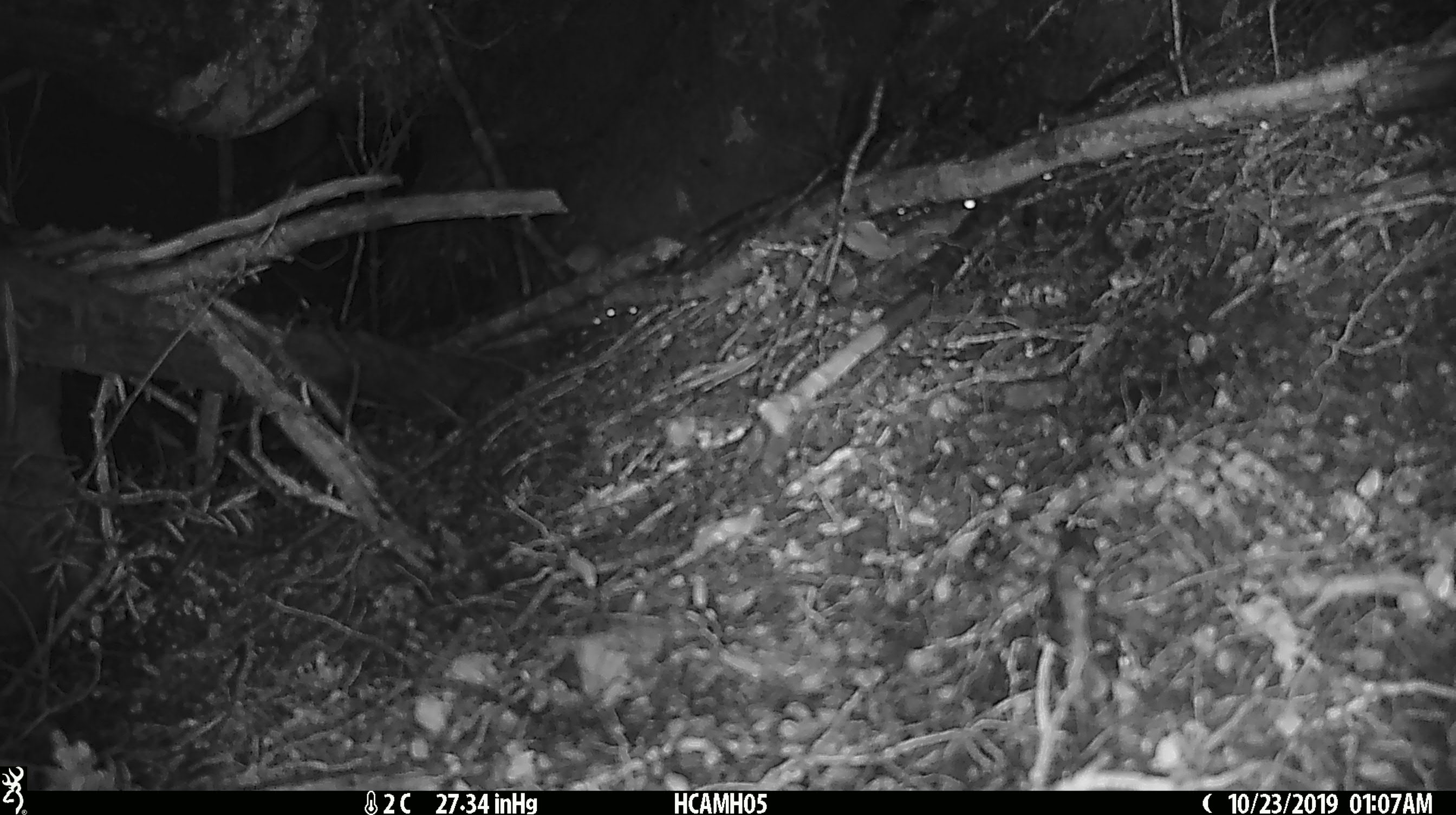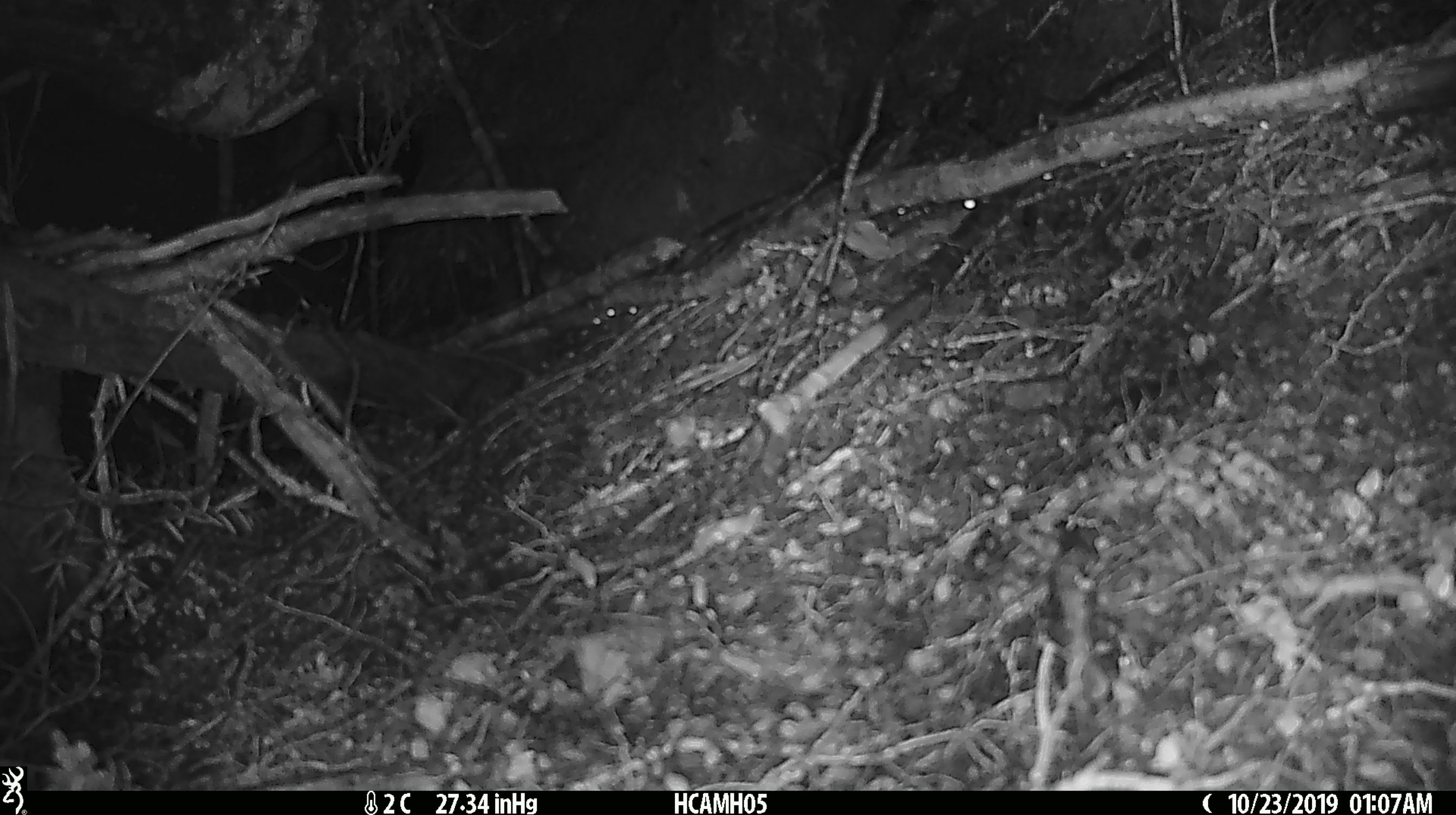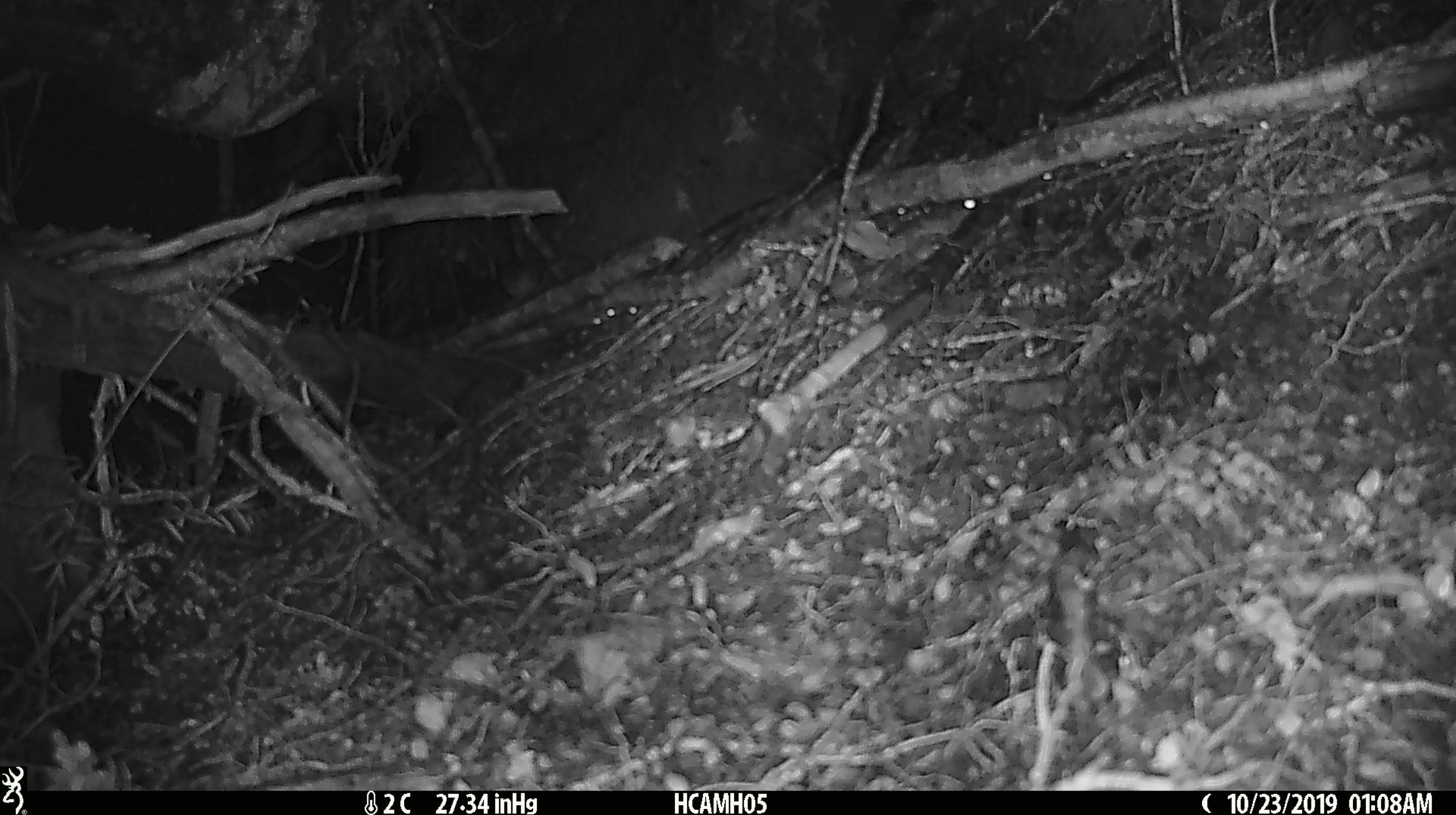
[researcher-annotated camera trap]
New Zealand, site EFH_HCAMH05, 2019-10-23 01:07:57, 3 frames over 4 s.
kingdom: Animalia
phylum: Chordata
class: Mammalia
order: Rodentia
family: Muridae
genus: Mus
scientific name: Mus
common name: mouse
Mouse (Mus).